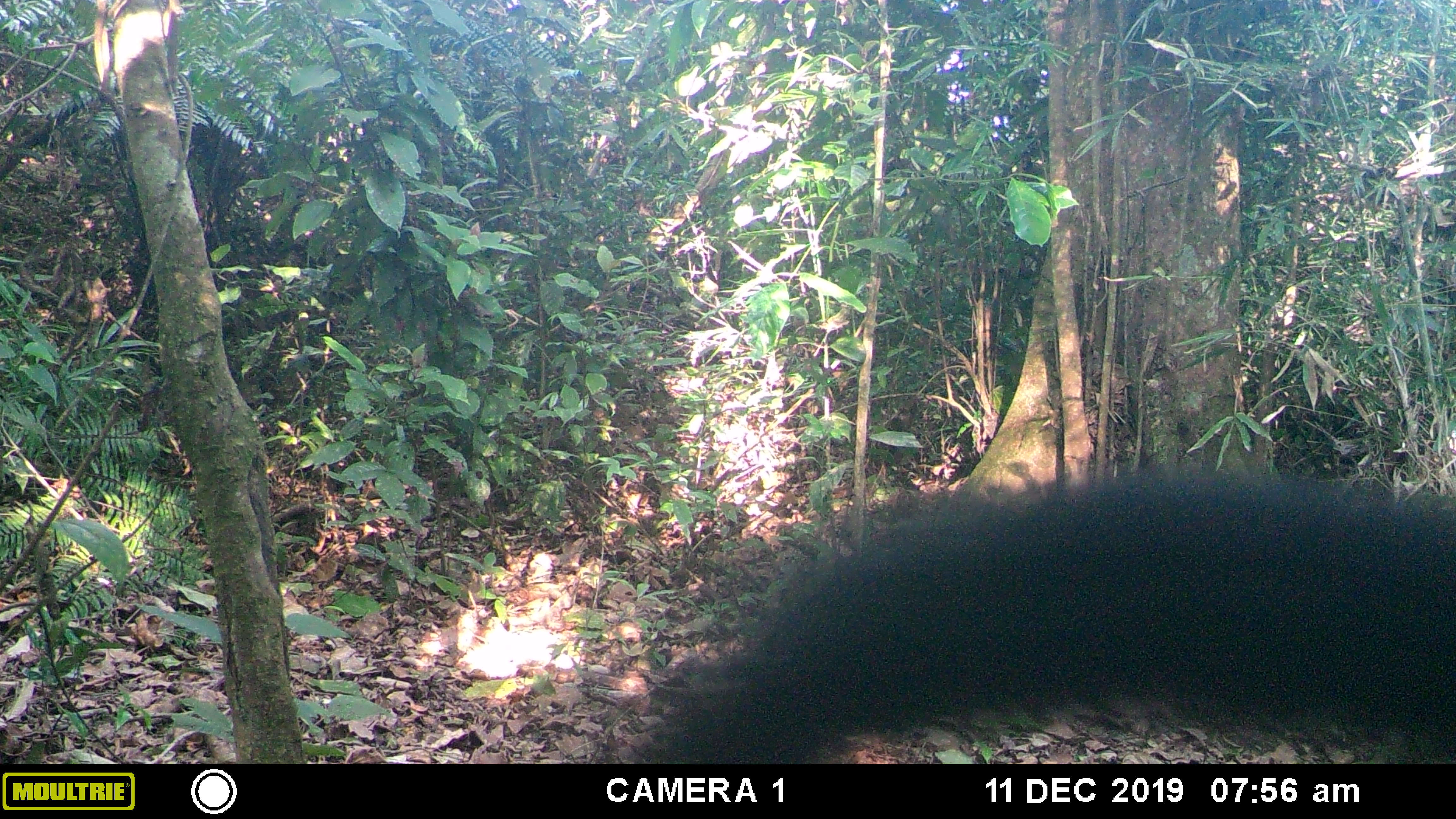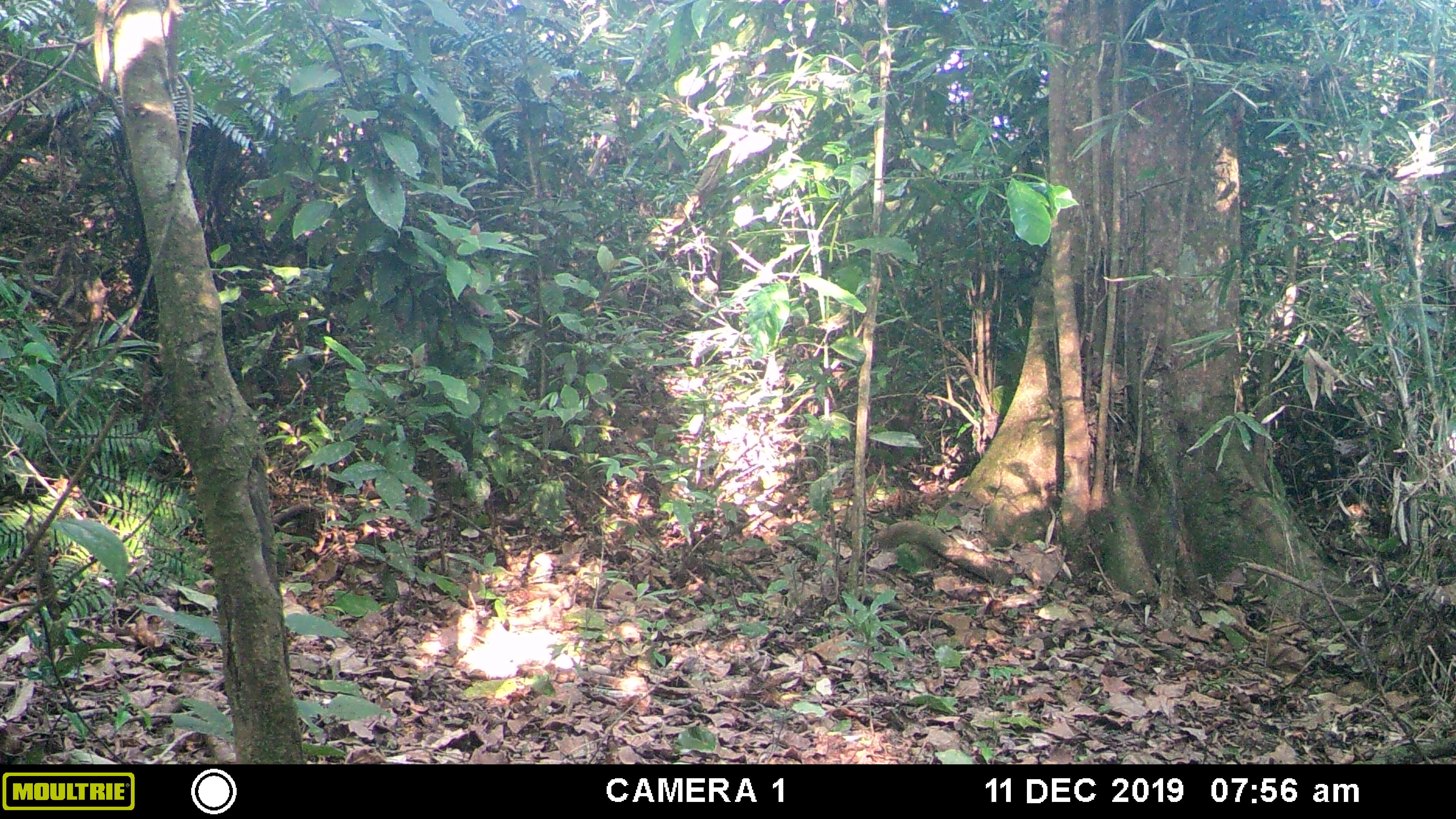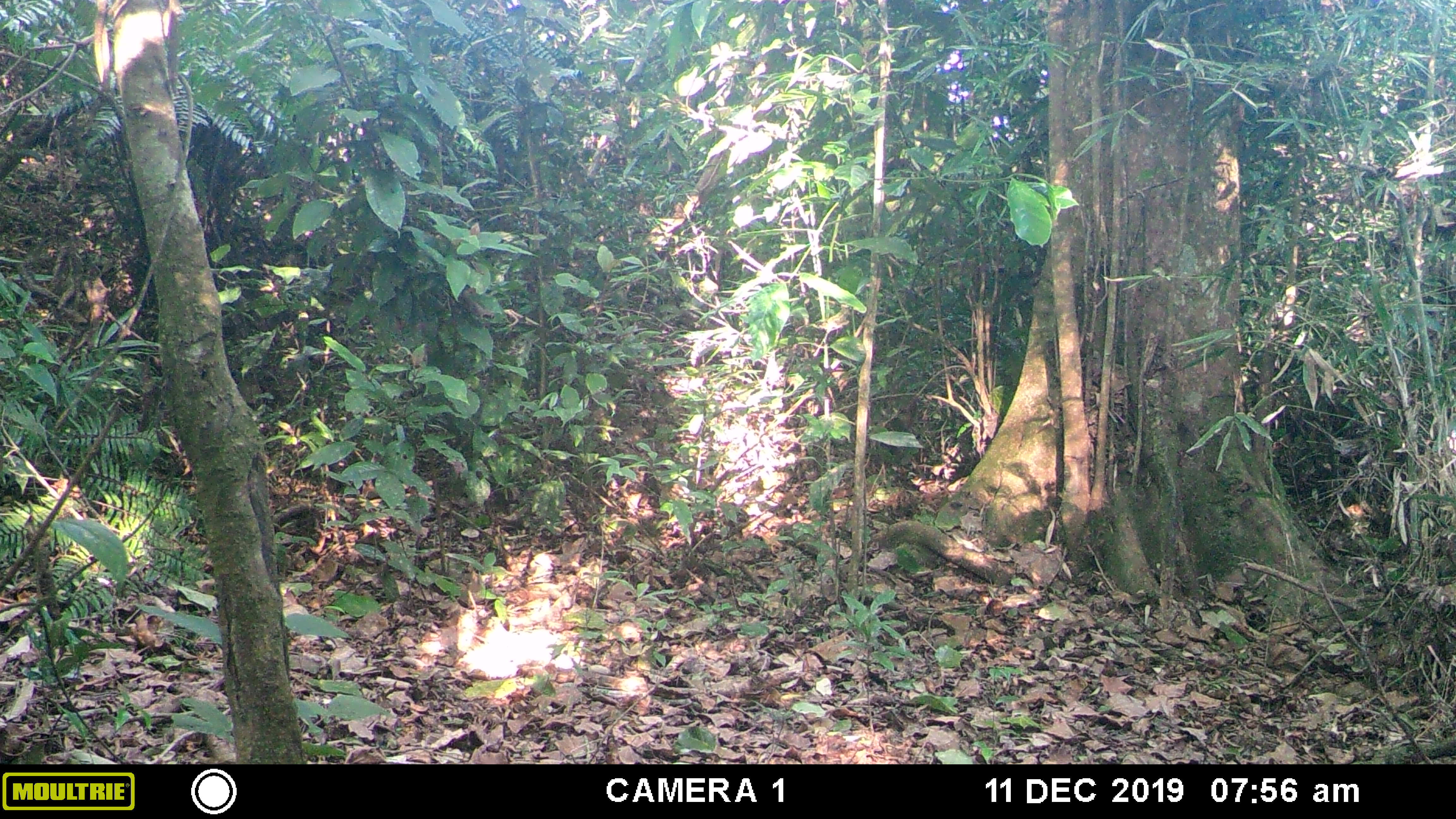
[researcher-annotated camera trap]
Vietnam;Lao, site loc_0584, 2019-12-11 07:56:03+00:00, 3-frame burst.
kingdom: Animalia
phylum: Chordata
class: Mammalia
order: Carnivora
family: Mustelidae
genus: Martes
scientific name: Martes flavigula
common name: yellow-throated marten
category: yellow throated marten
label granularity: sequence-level